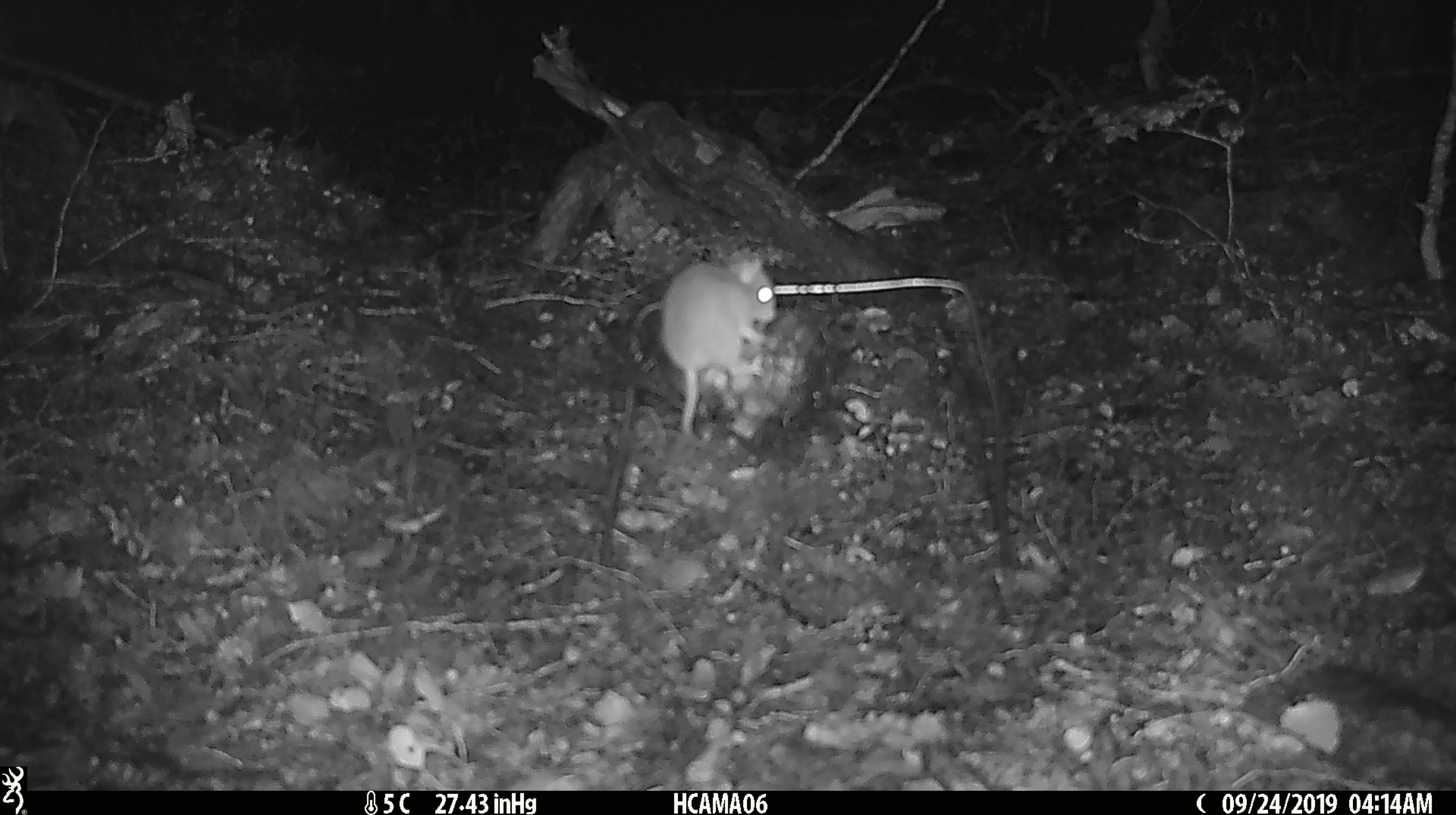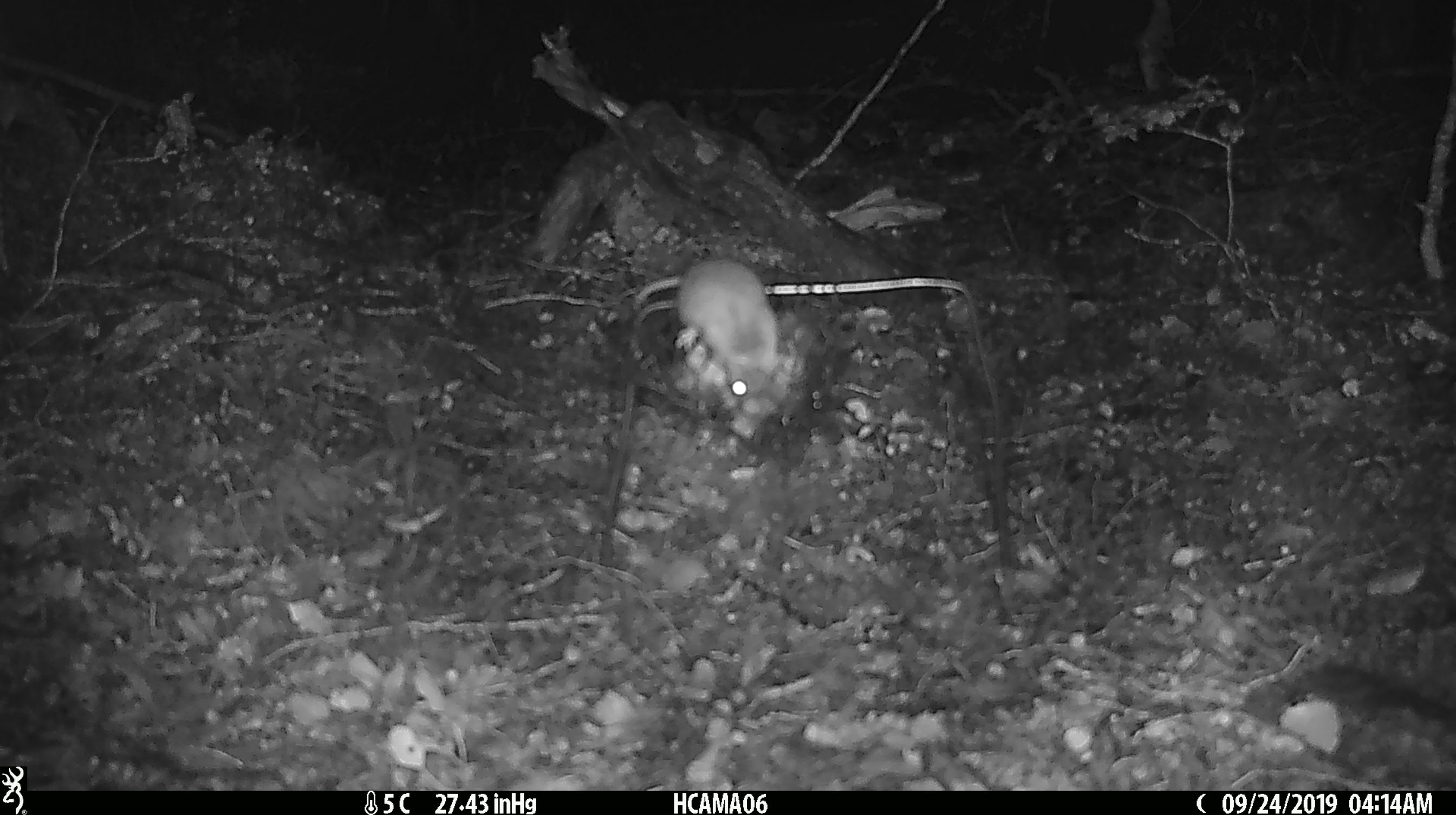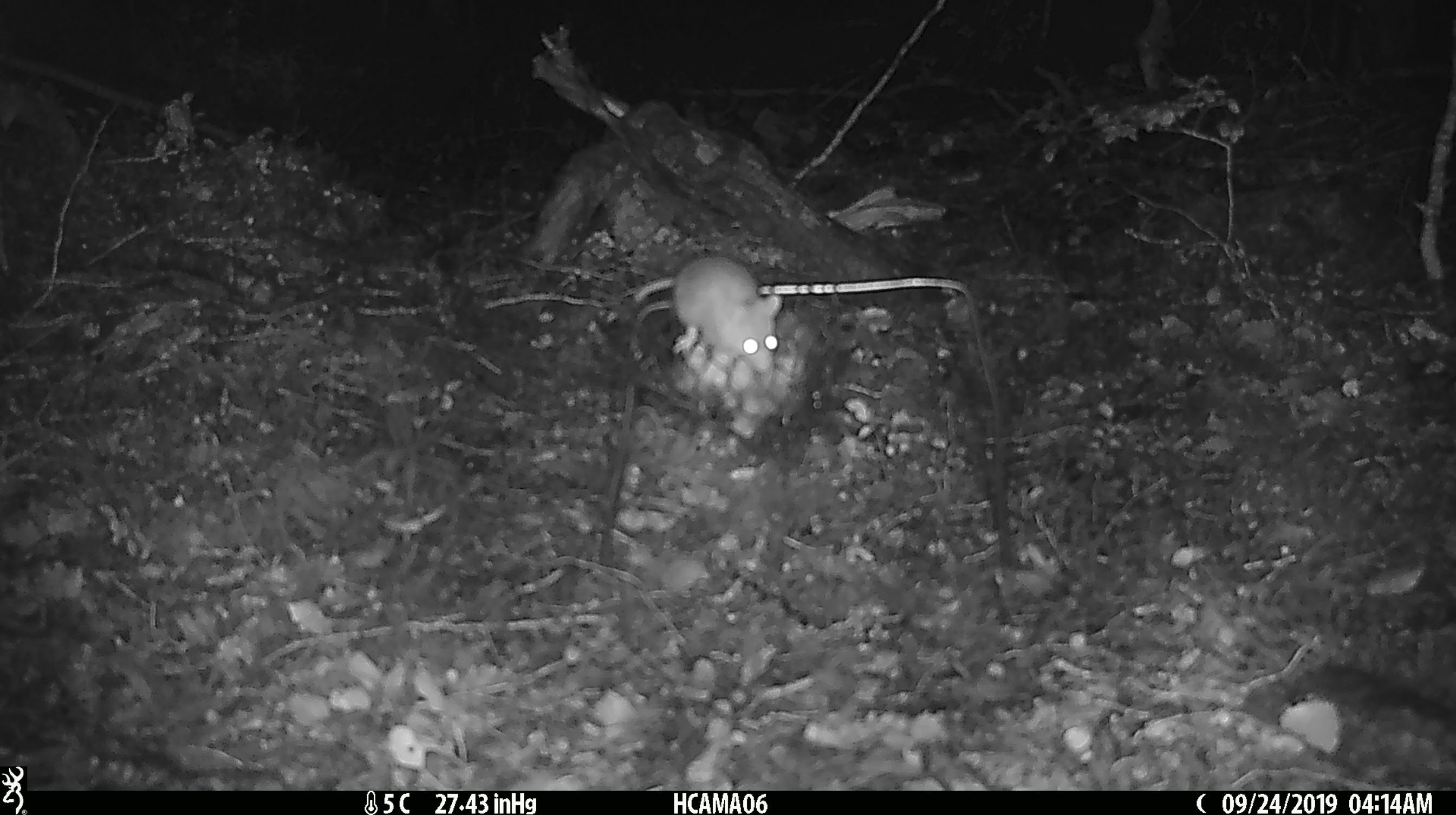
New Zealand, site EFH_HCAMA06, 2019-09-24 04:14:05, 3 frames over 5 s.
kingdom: Animalia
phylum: Chordata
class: Mammalia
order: Rodentia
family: Muridae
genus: Mus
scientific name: Mus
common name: mouse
Mouse (Mus).